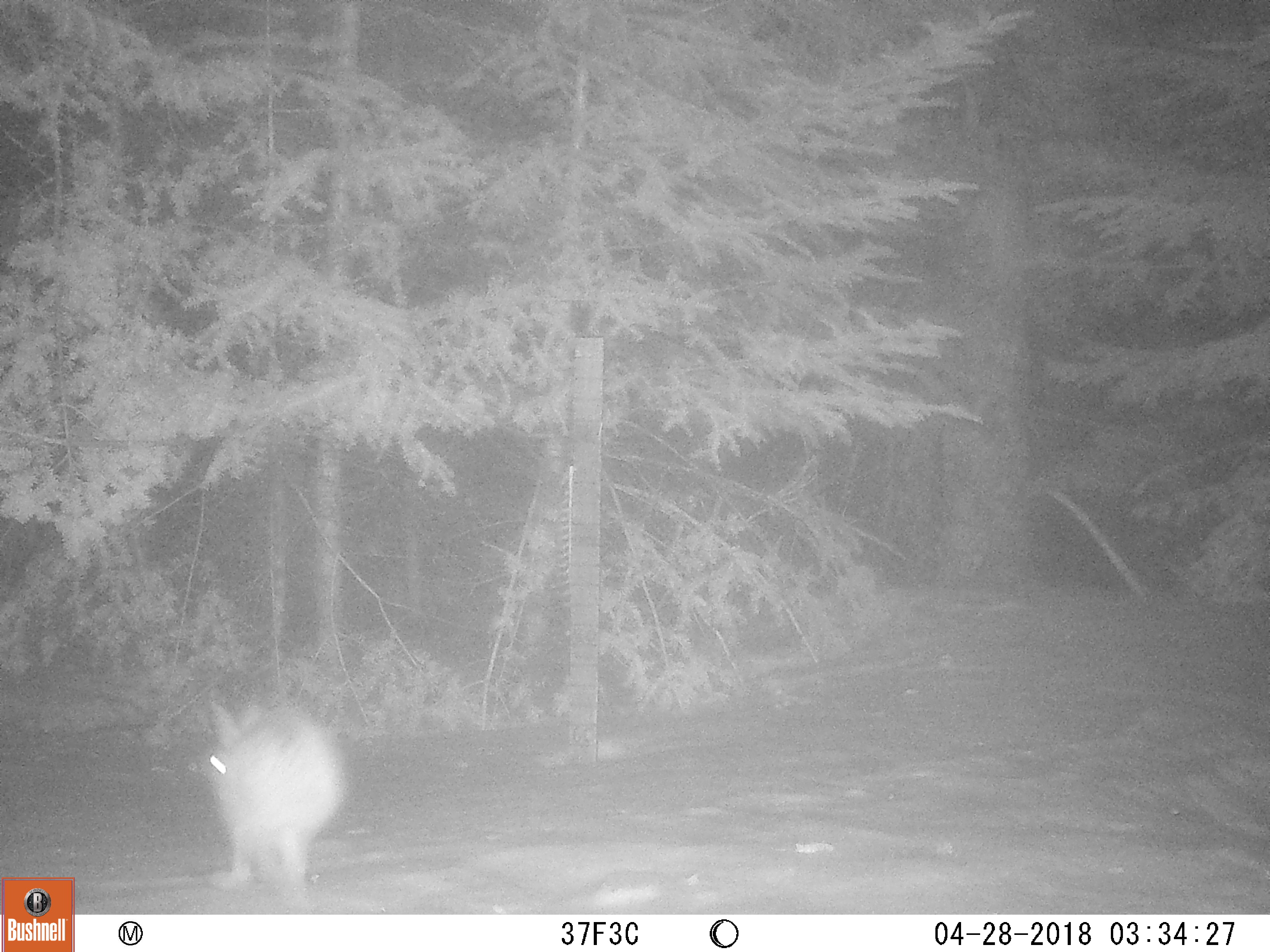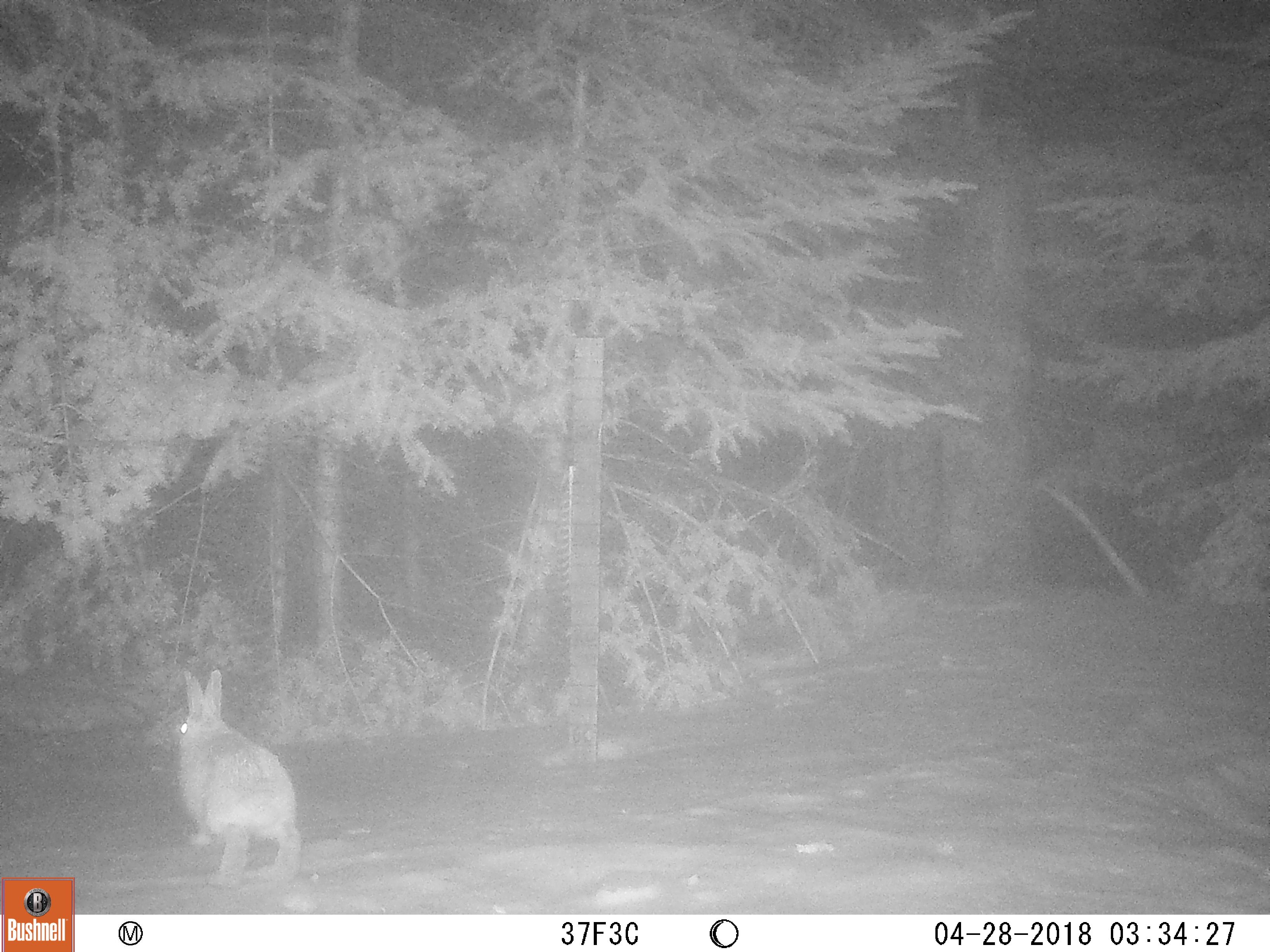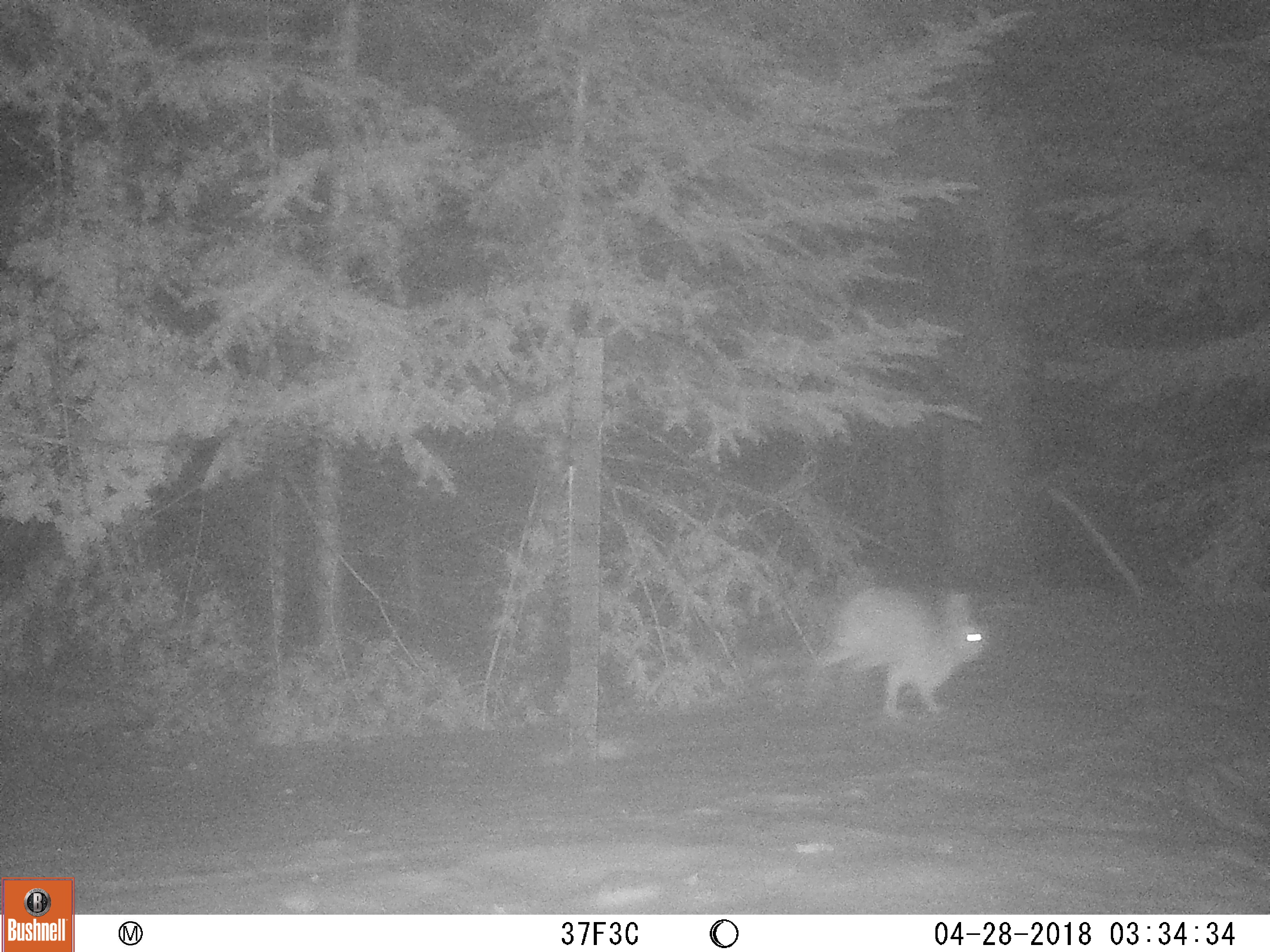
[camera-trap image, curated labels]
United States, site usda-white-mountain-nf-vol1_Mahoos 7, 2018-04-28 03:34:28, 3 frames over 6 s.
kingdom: Animalia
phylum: Chordata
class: Mammalia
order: Lagomorpha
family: Leporidae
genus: Lepus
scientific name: Lepus americanus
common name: snowshoe hare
Snowshoe hare (Lepus americanus).